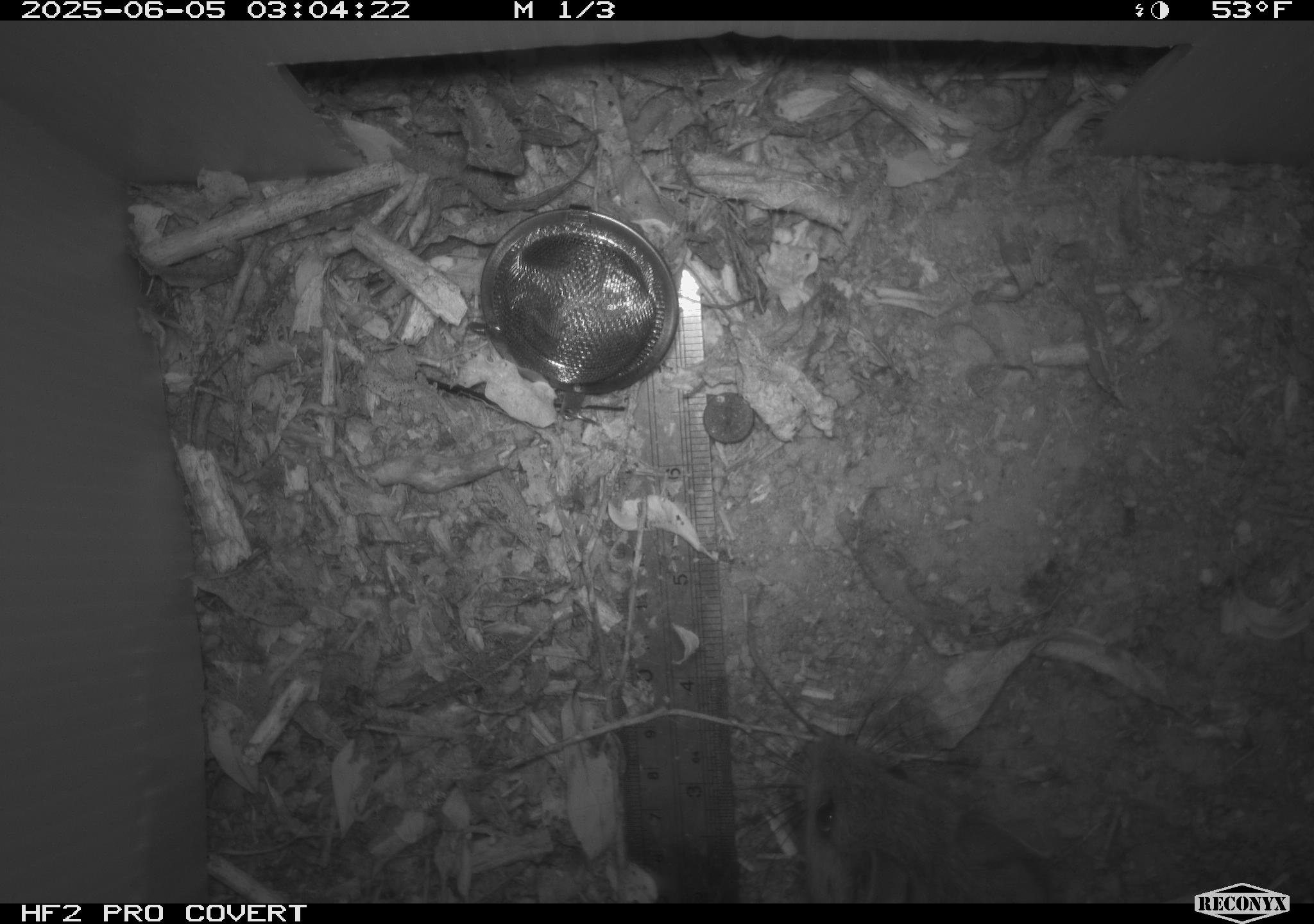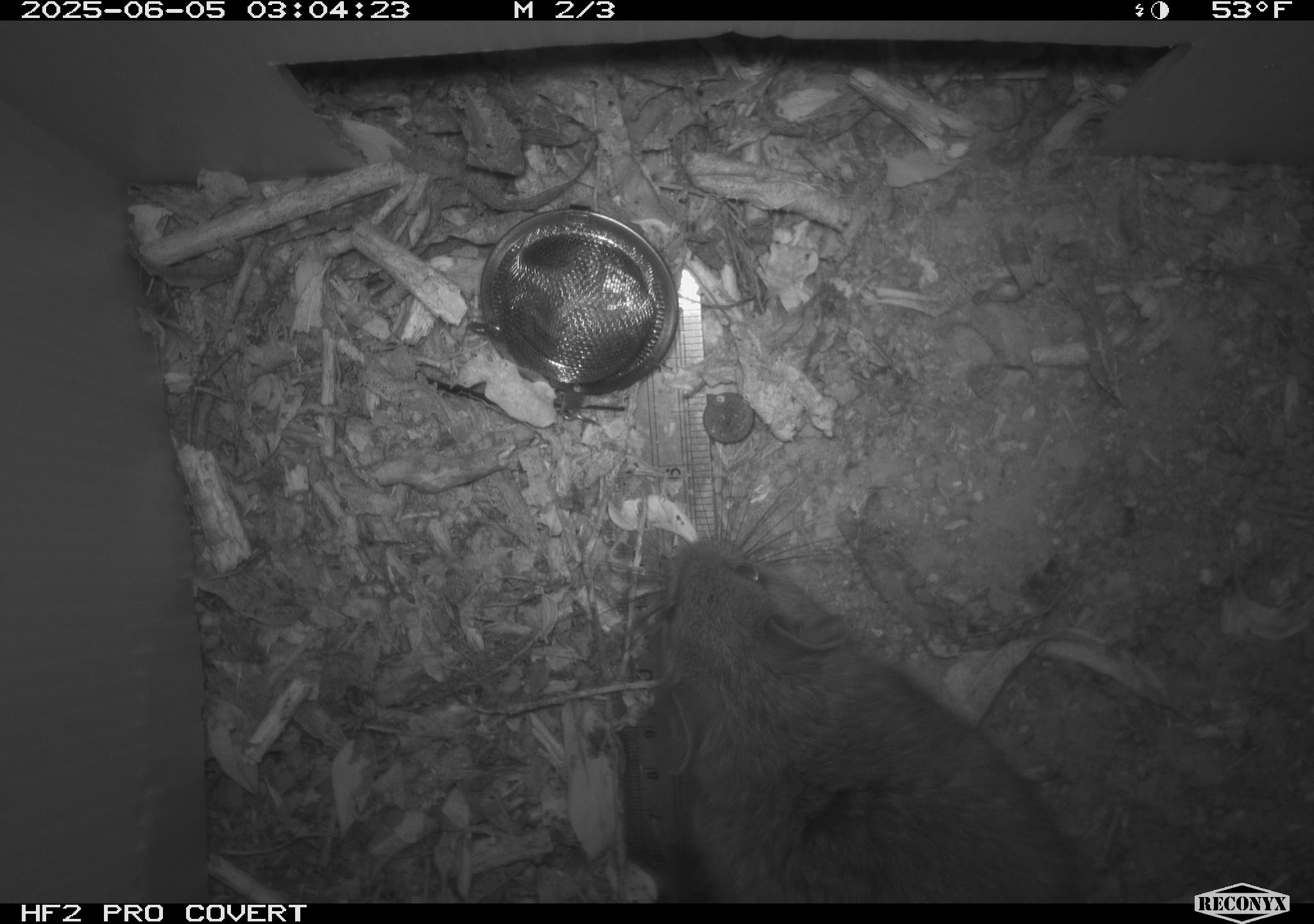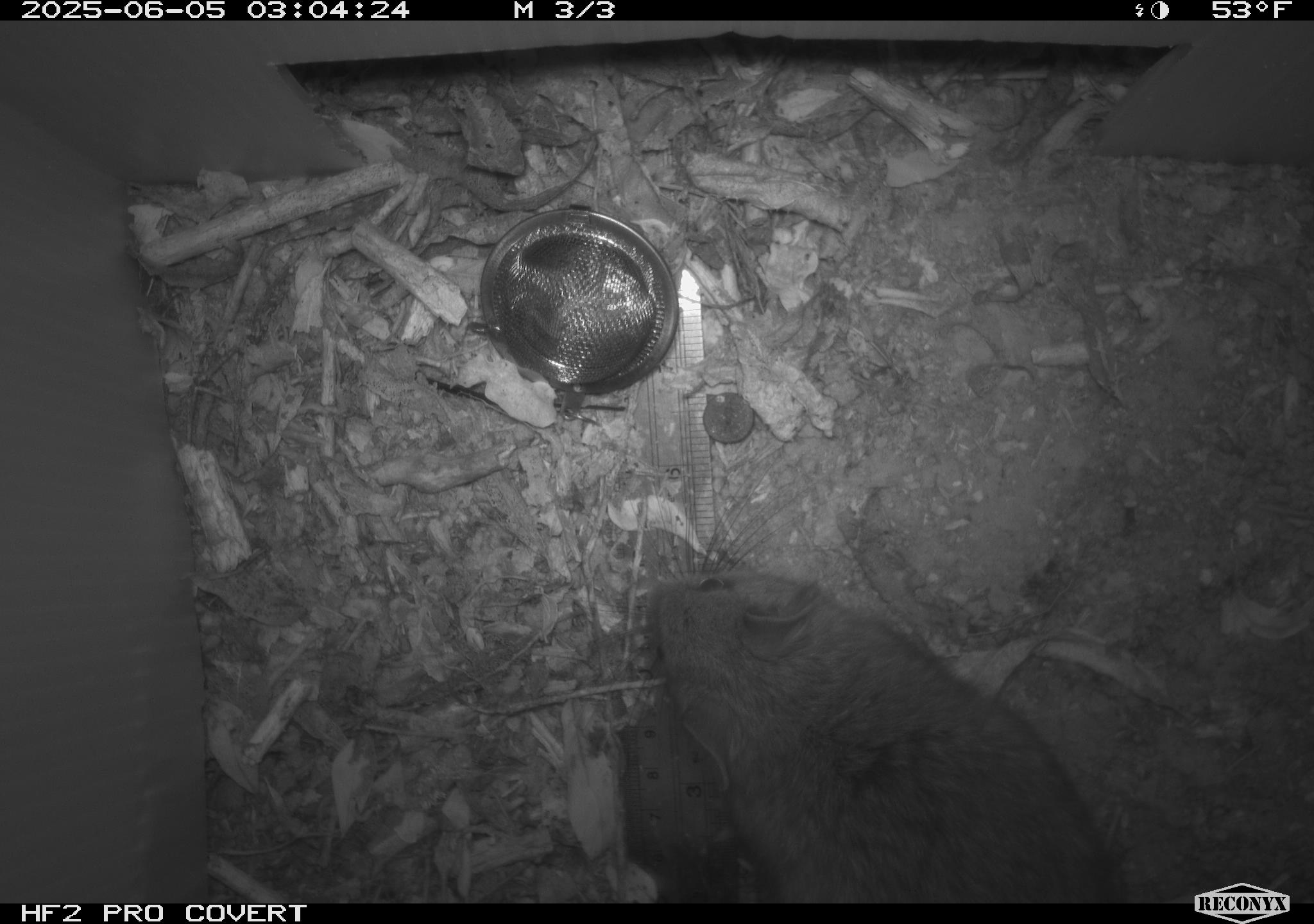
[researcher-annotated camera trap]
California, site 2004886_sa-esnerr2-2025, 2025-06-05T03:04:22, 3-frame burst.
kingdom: Animalia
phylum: Chordata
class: Mammalia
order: Rodentia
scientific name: Rodentia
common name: rodent